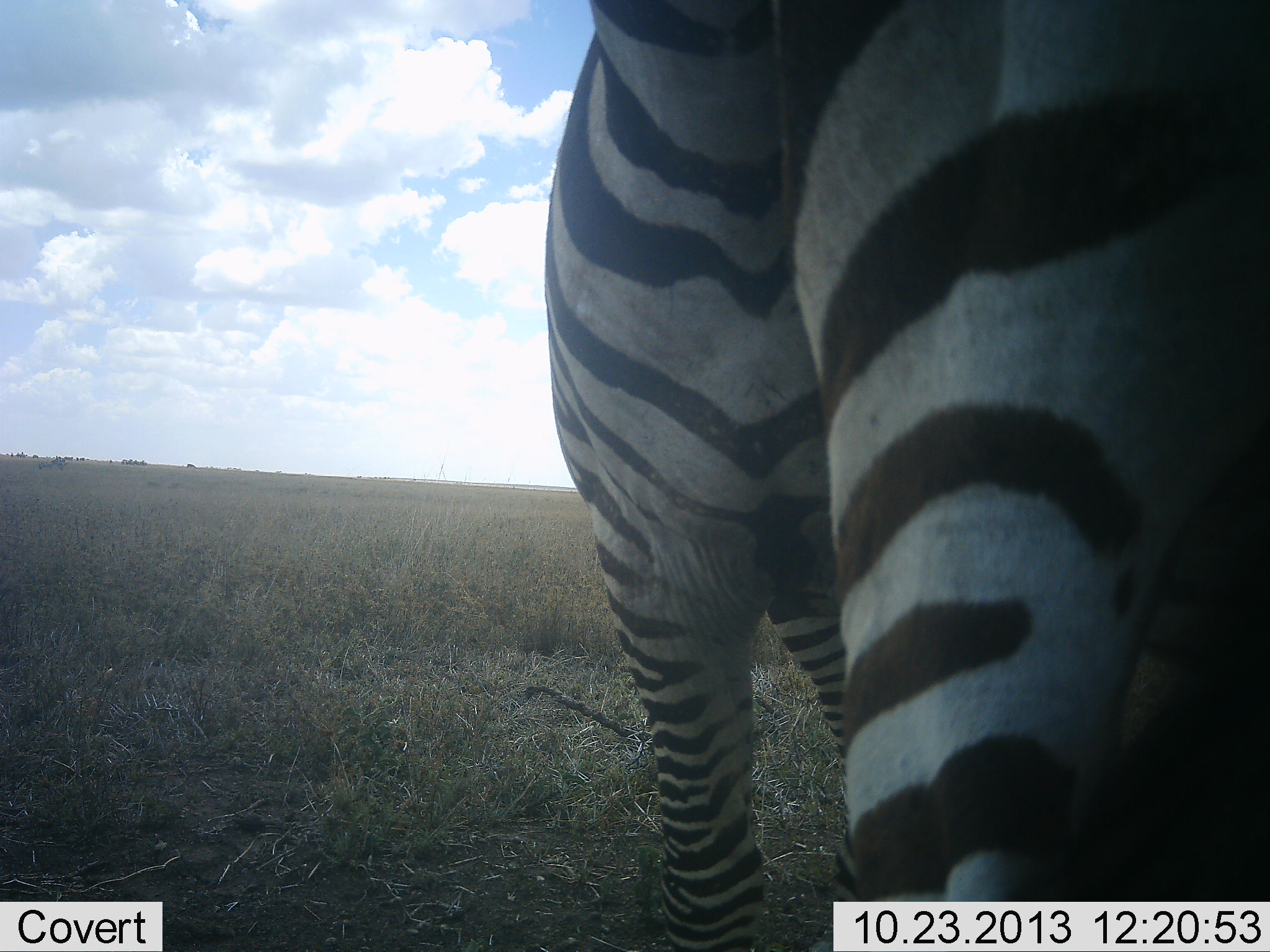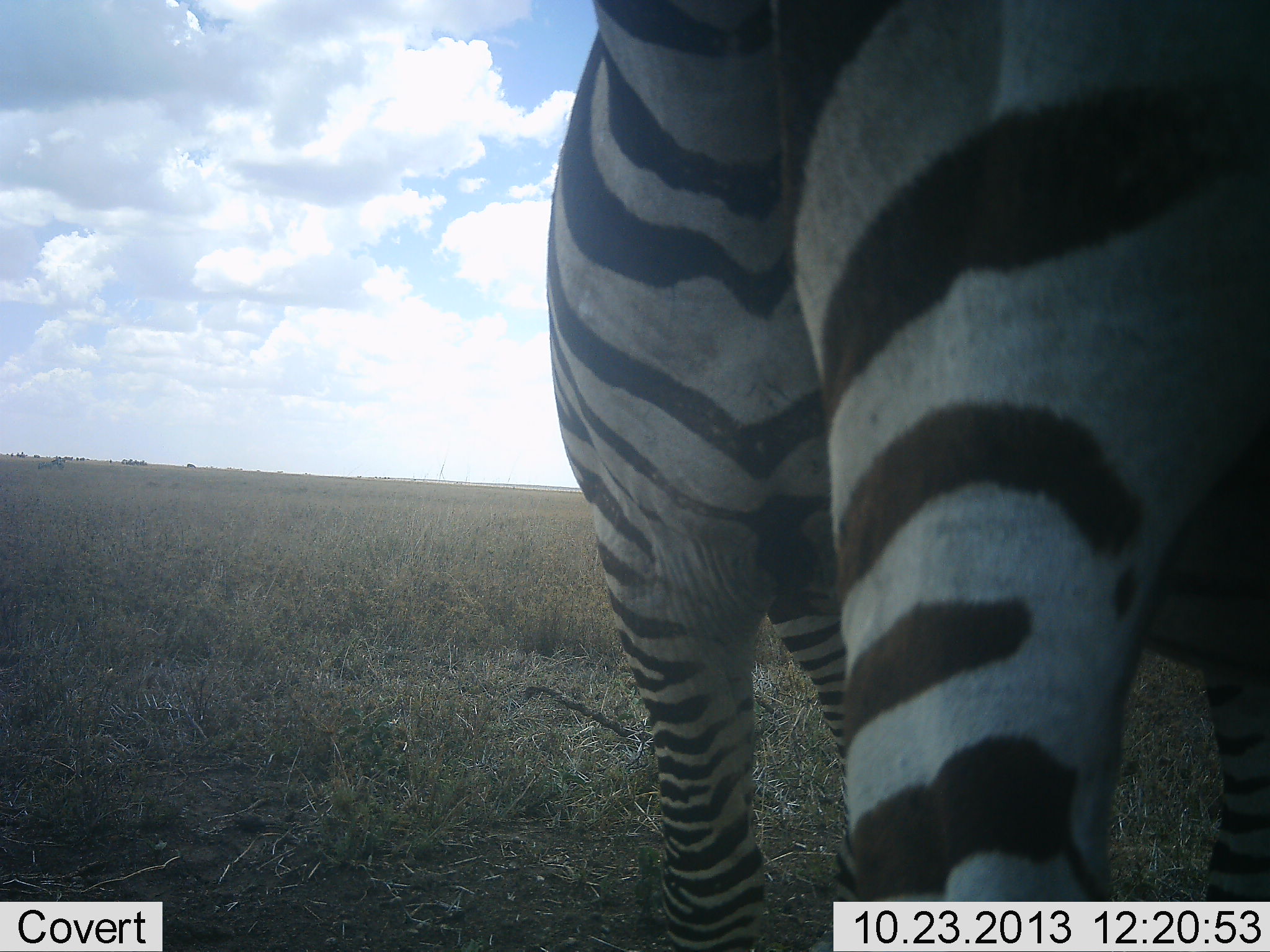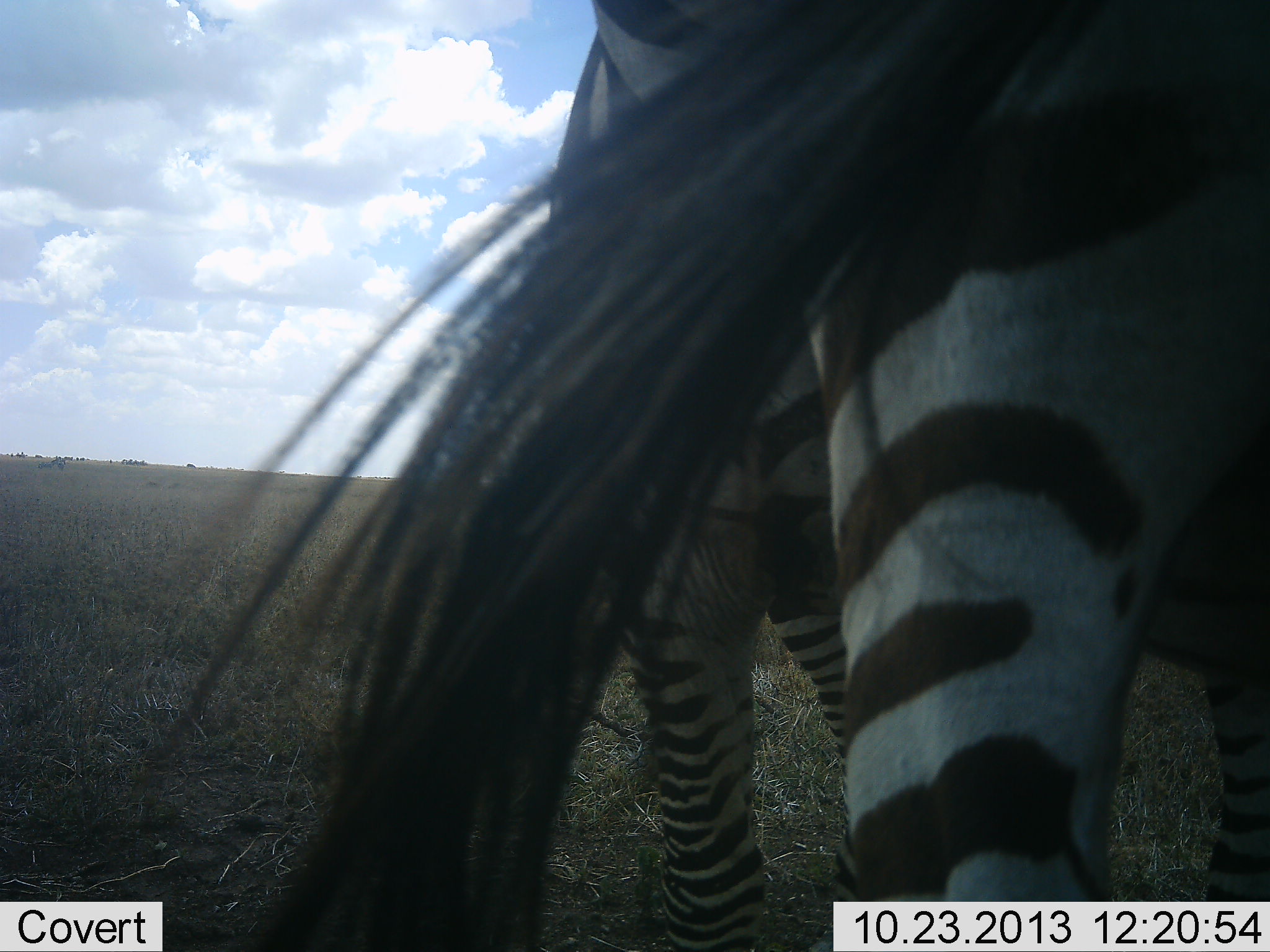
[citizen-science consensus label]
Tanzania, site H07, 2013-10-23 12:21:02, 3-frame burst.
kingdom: Animalia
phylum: Chordata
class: Mammalia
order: Perissodactyla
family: Equidae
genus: Equus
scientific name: Equus quagga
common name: plains zebra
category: zebra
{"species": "zebra (plains zebra) (Equus quagga)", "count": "2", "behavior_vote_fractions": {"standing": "70%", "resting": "0%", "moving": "0%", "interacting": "50%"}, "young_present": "0%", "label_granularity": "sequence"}